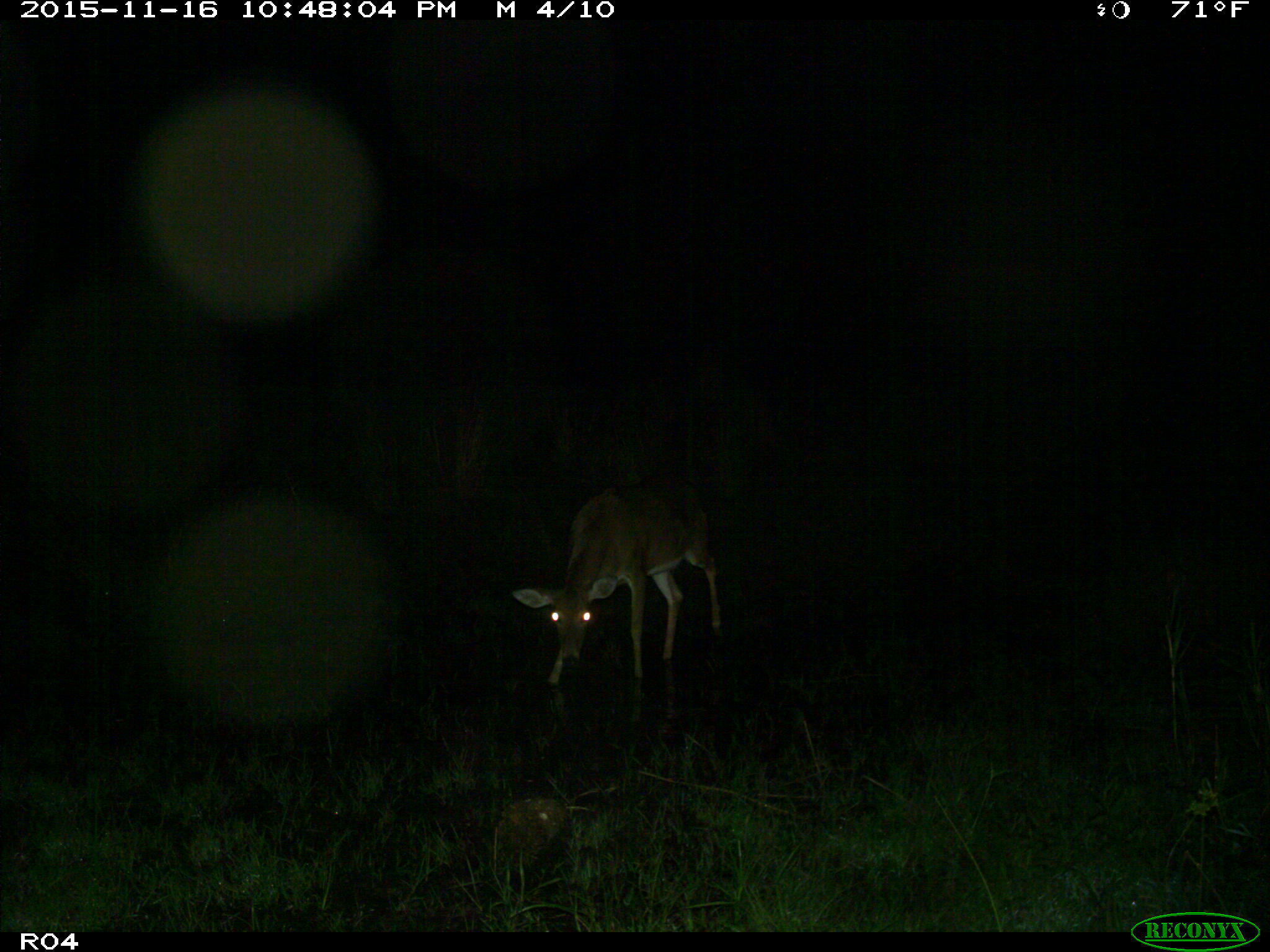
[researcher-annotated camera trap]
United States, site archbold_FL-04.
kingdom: Animalia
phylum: Chordata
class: Mammalia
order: Artiodactyla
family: Cervidae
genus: Odocoileus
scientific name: Odocoileus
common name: deer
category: unidentified deer